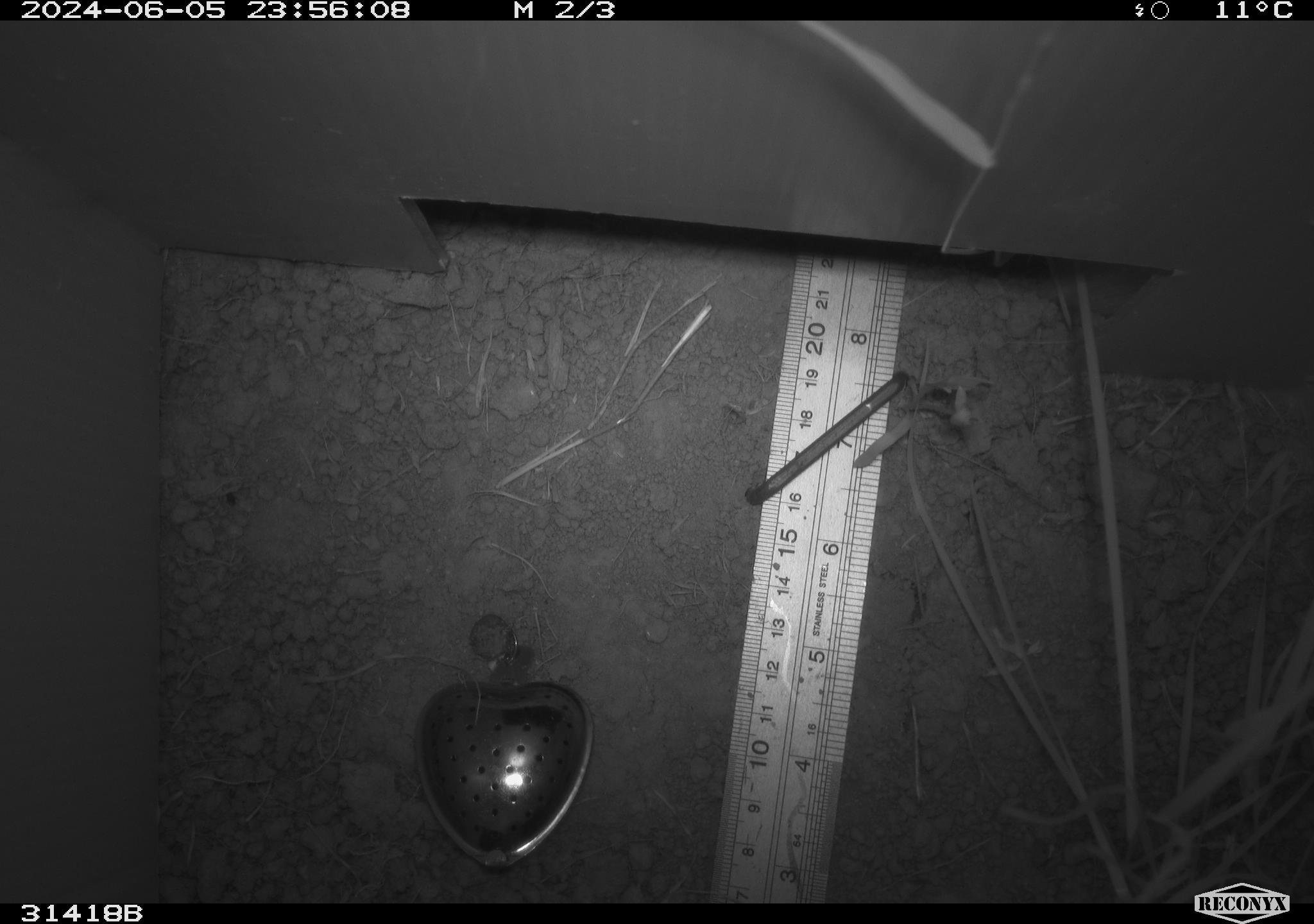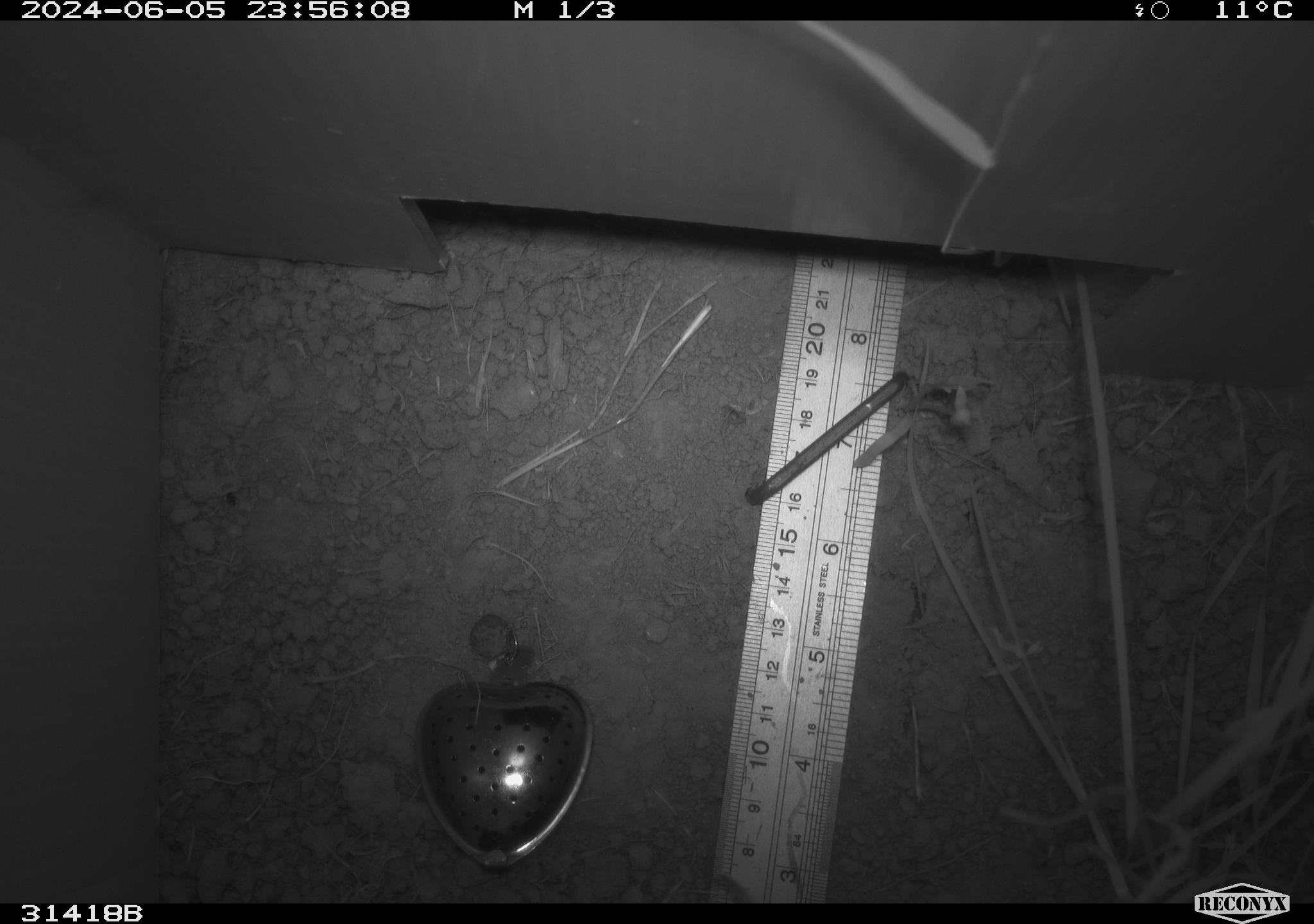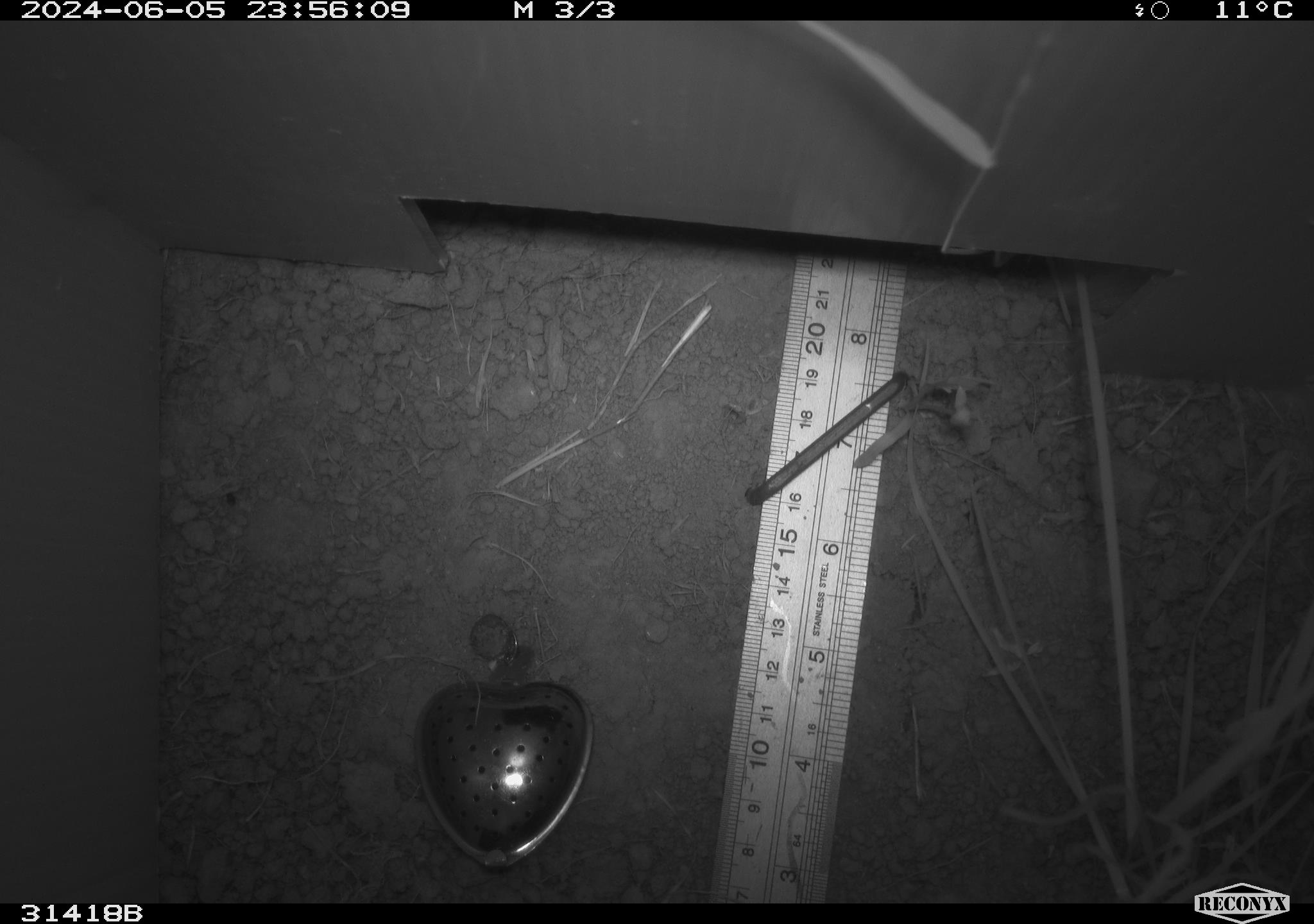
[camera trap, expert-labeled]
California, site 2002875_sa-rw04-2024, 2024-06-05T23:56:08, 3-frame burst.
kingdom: Animalia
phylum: Chordata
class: Mammalia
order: Rodentia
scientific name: Rodentia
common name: rodent